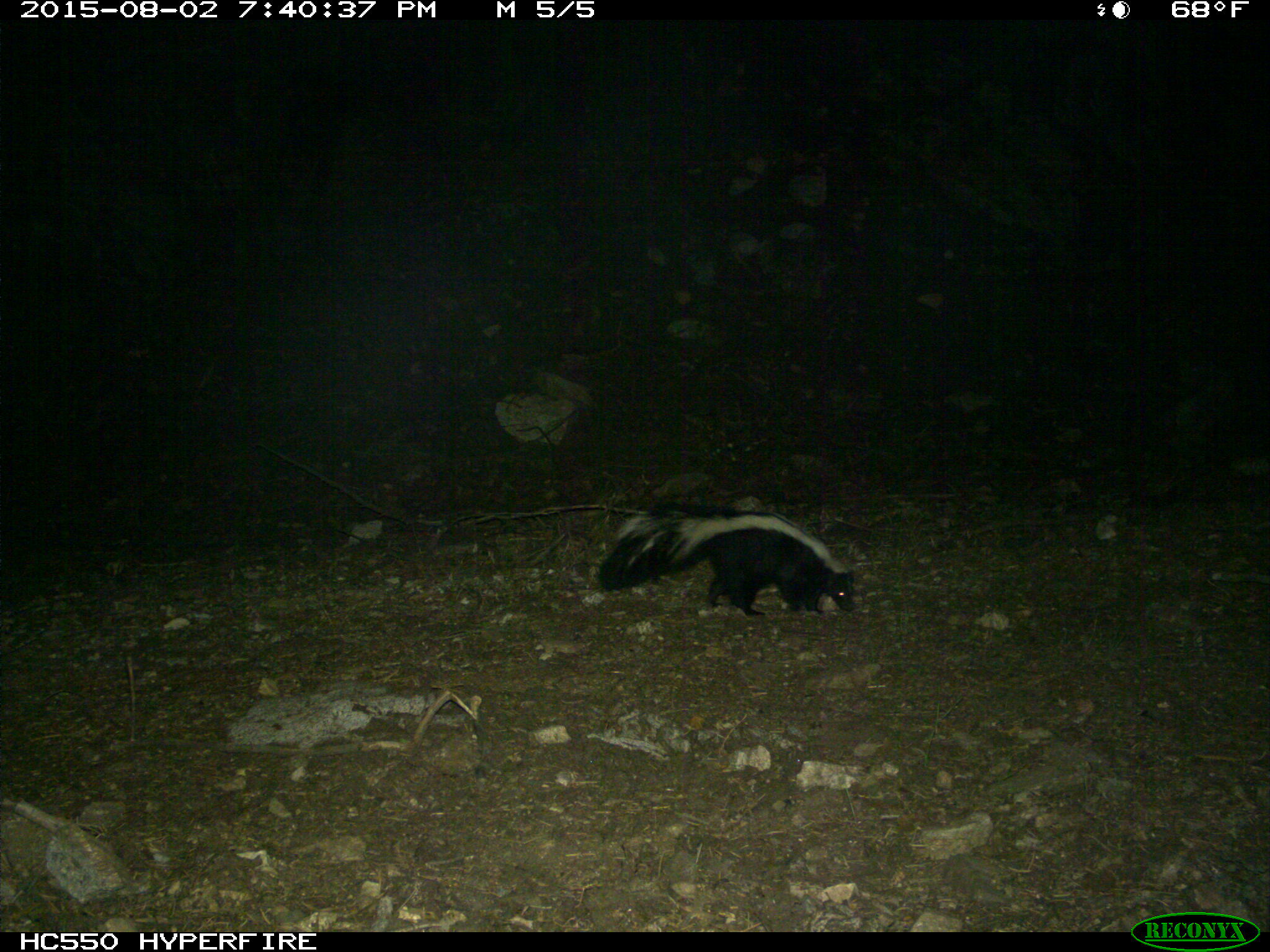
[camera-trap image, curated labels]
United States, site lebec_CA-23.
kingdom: Animalia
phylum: Chordata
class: Mammalia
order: Carnivora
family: Mephitidae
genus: Mephitis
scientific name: Mephitis mephitis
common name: striped skunk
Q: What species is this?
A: Mephitis mephitis (striped skunk).